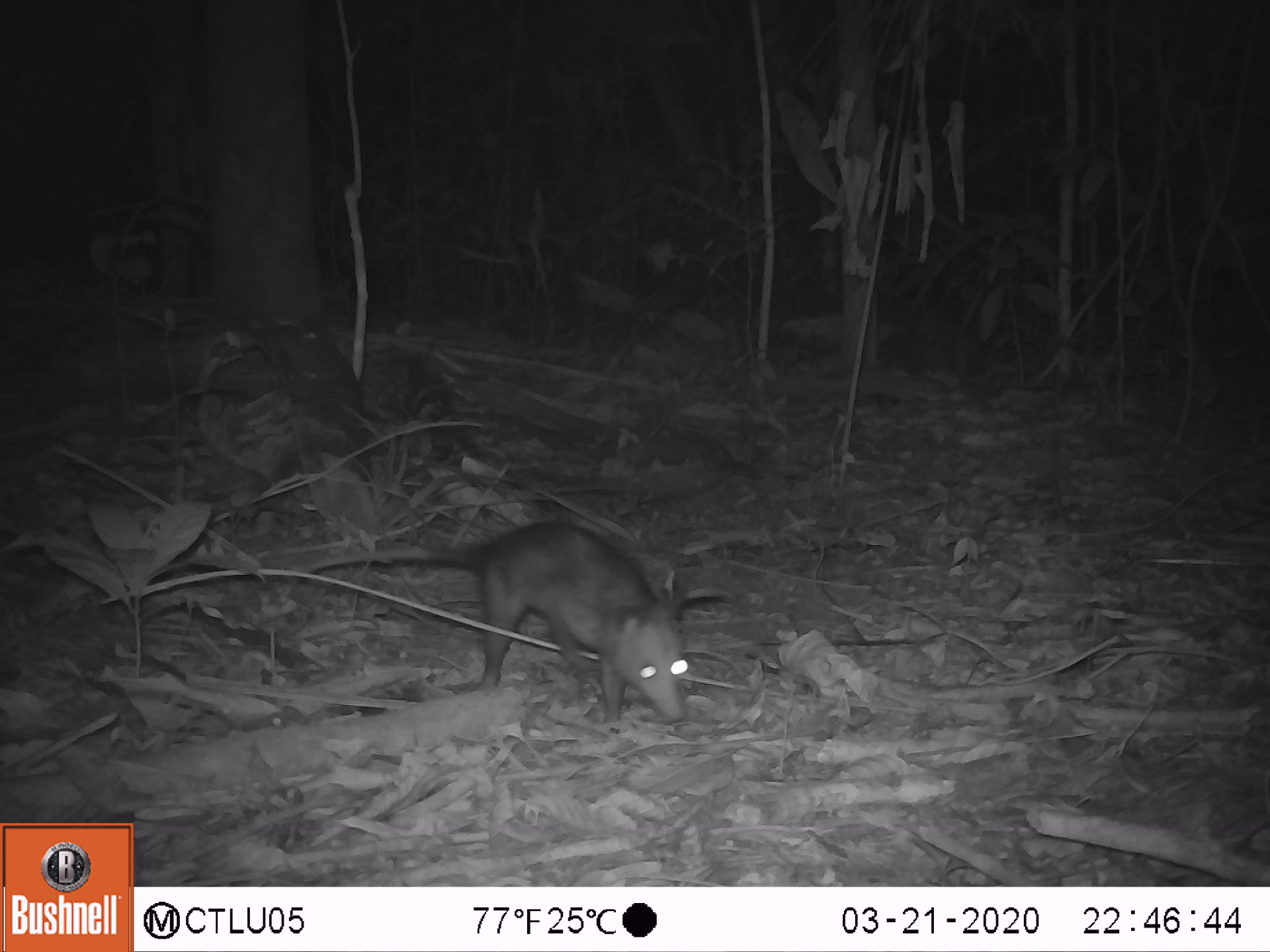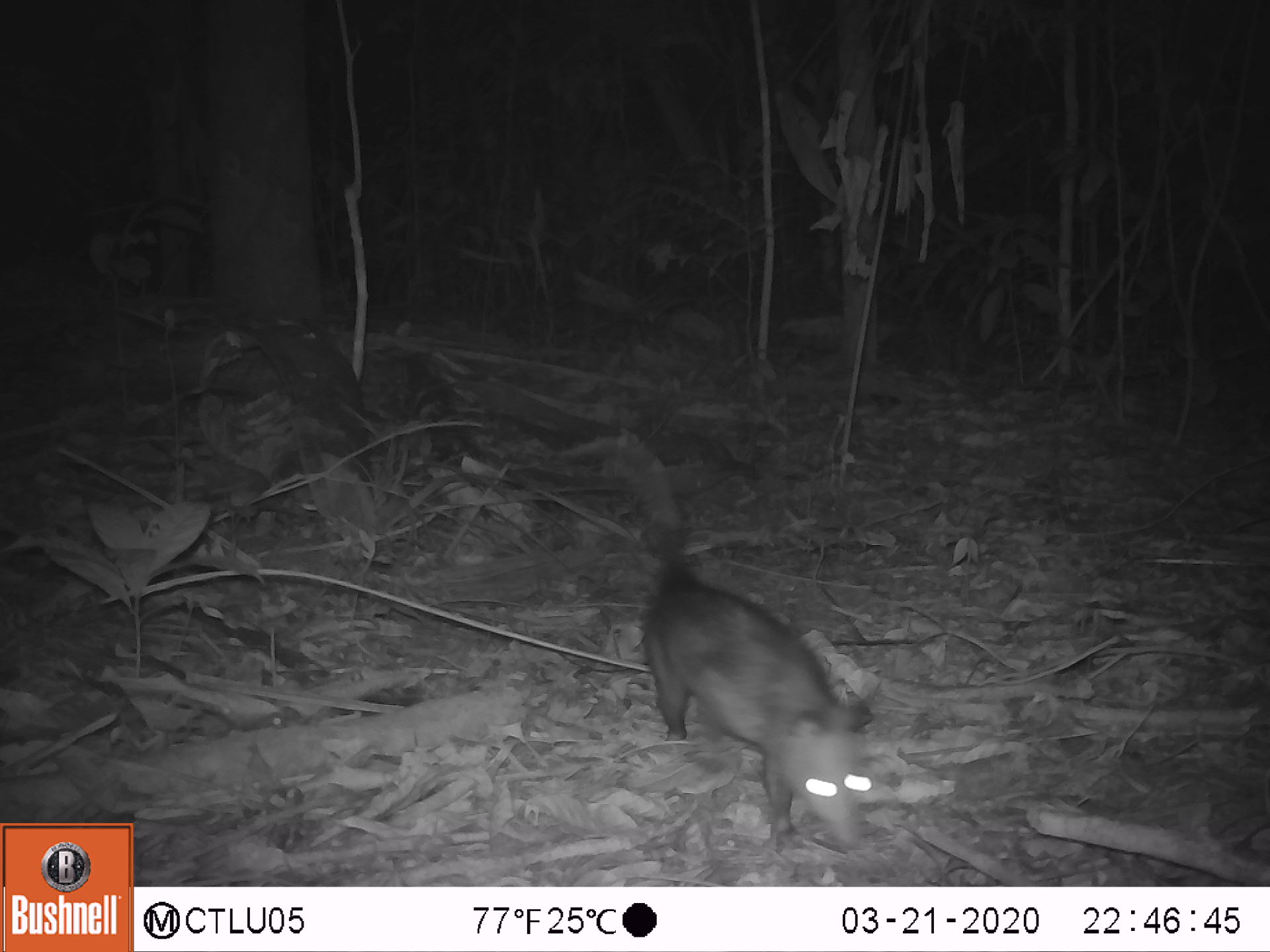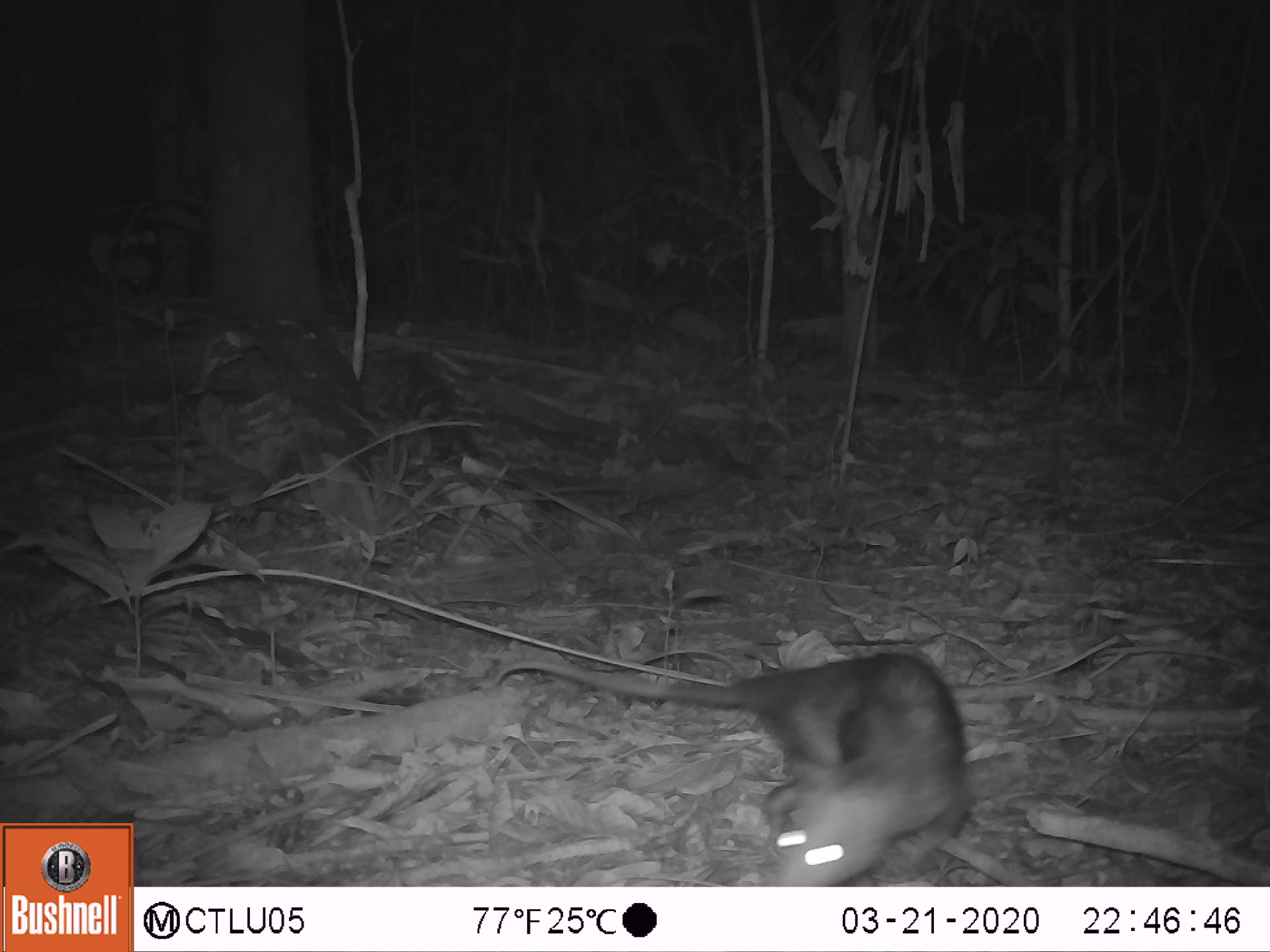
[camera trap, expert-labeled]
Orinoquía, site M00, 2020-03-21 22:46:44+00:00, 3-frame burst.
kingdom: Animalia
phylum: Chordata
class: Mammalia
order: Didelphimorphia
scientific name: Didelphimorphia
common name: possum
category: unknown possum